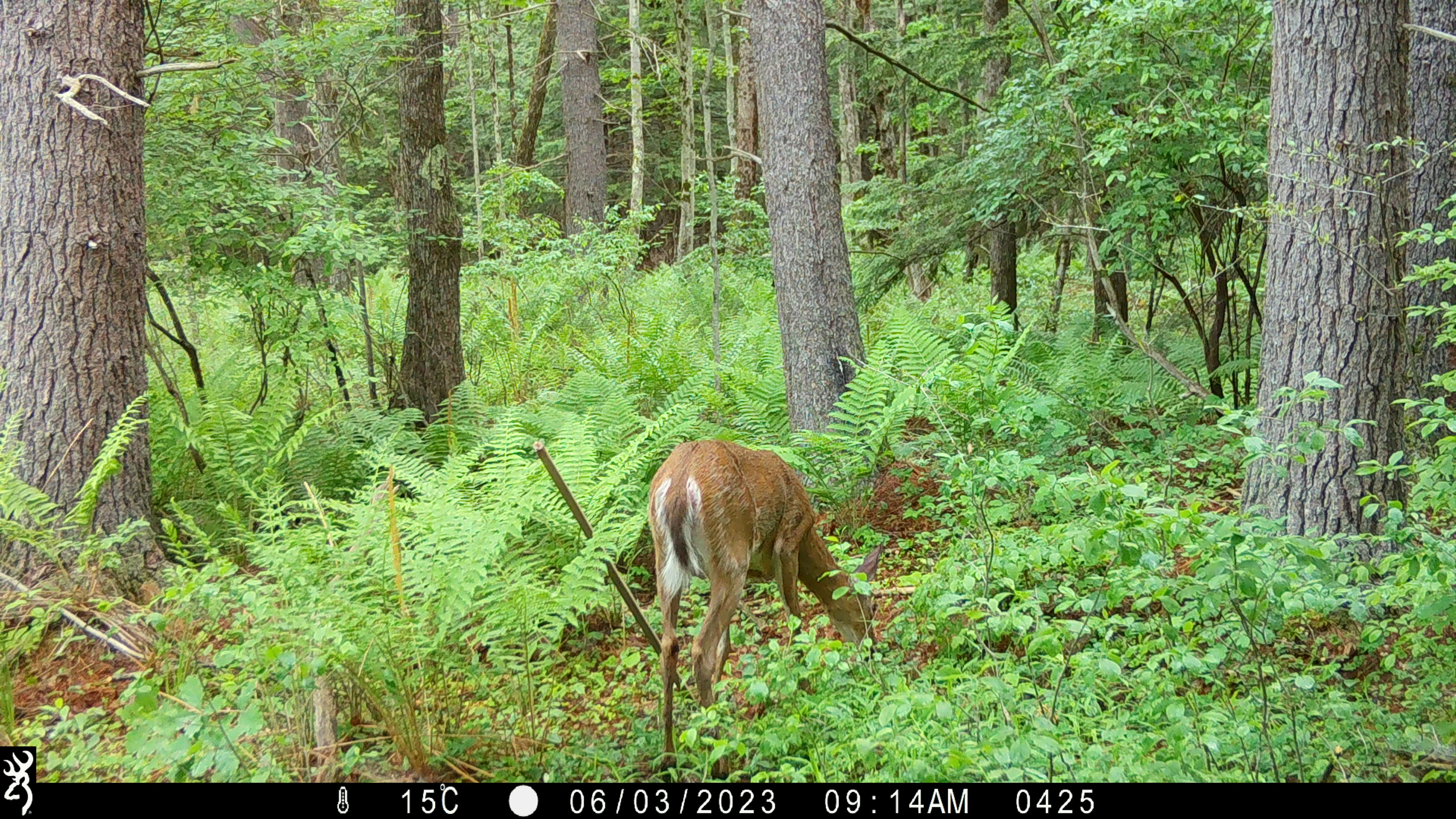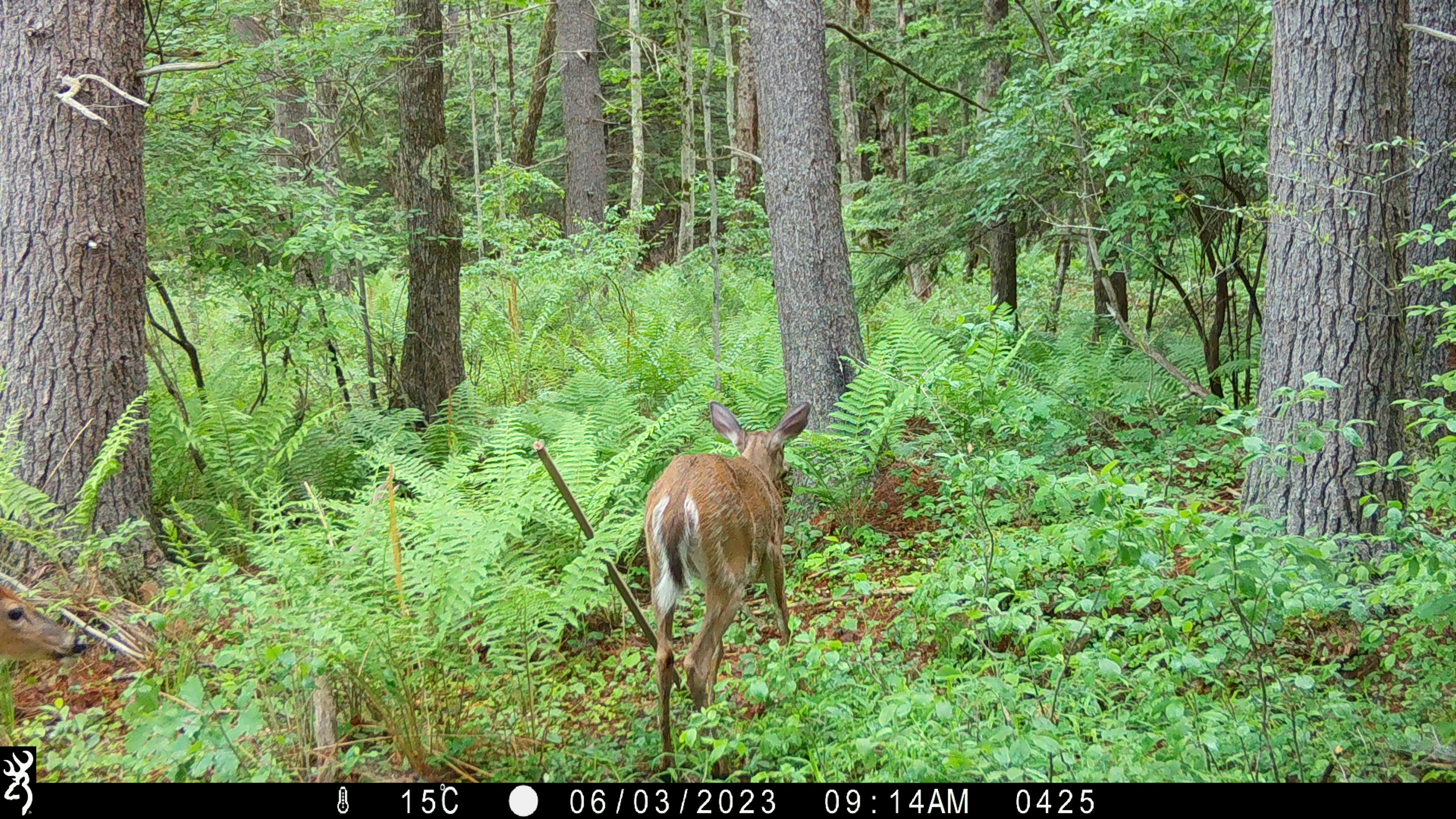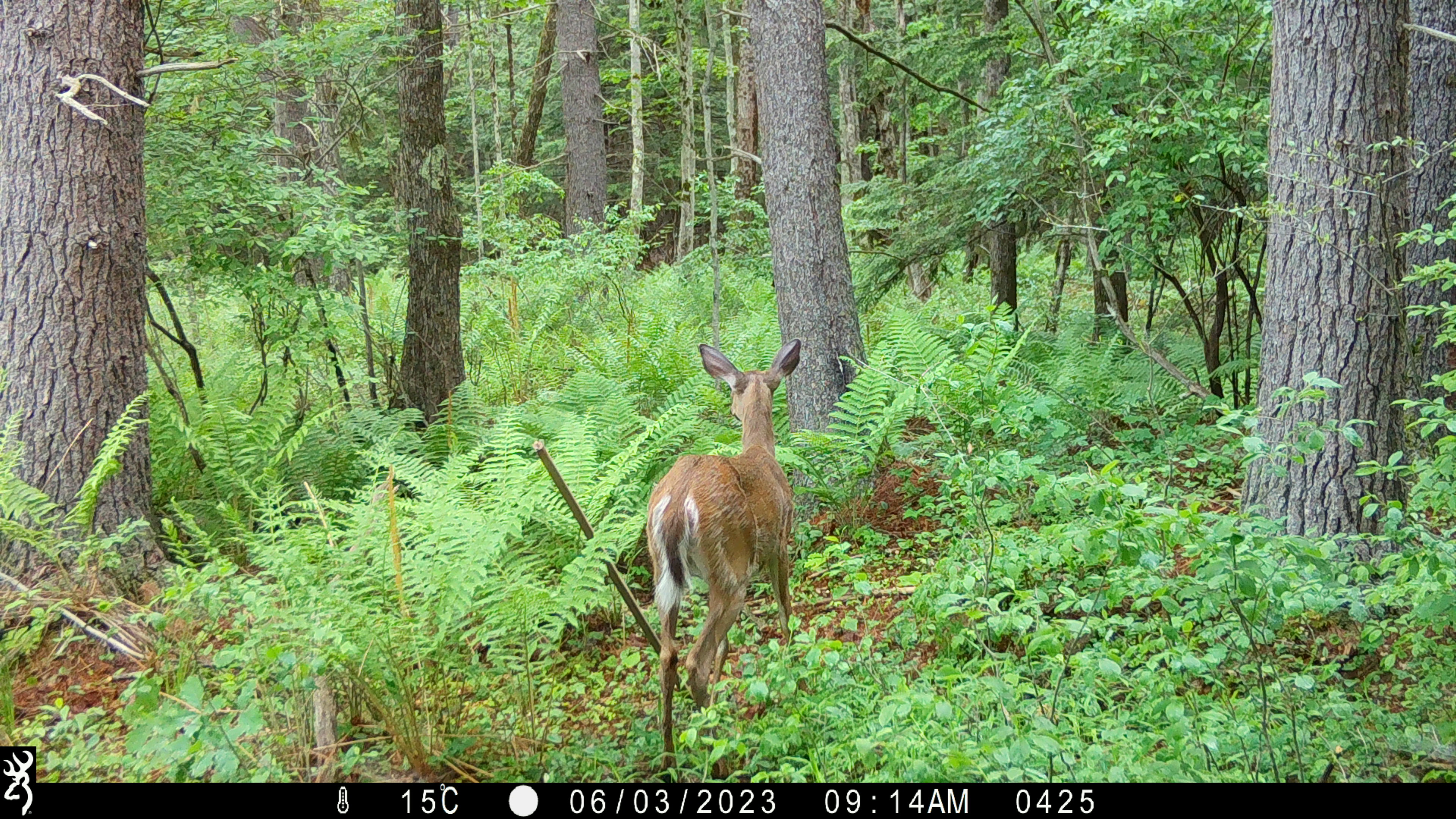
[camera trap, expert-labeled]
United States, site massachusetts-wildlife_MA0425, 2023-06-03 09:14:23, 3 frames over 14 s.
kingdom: Animalia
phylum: Chordata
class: Mammalia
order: Artiodactyla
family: Cervidae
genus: Odocoileus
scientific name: Odocoileus virginianus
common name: white-tailed deer